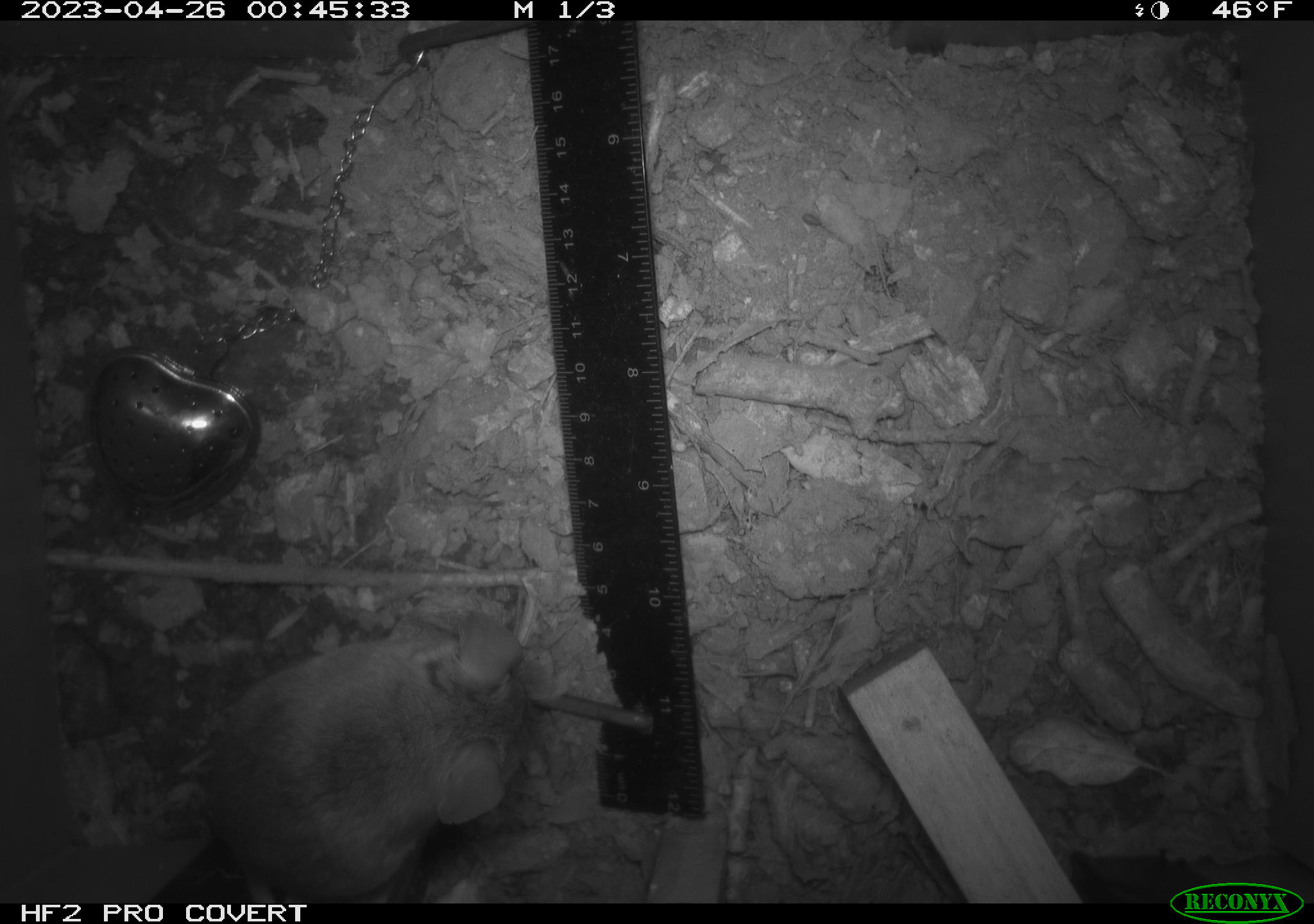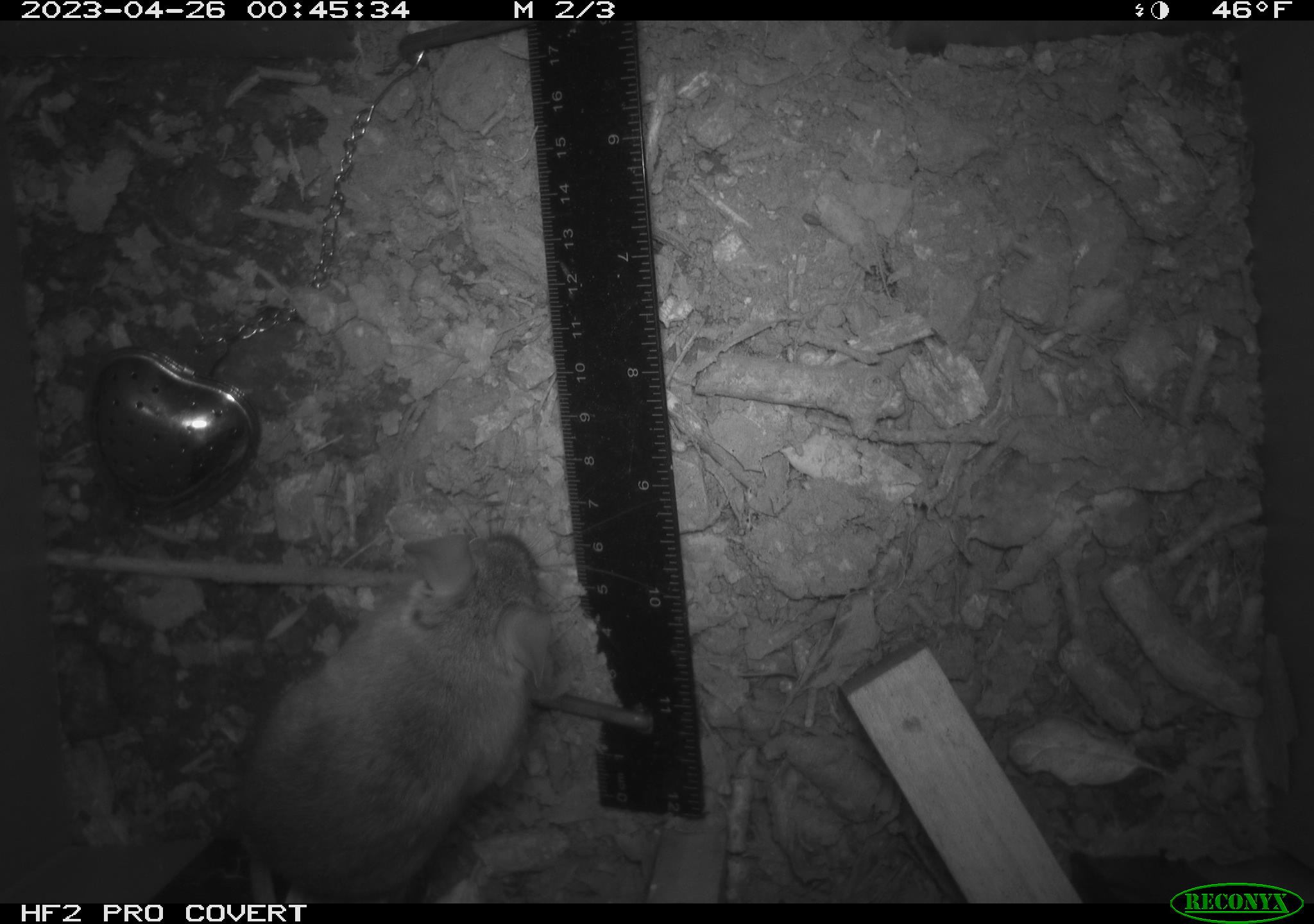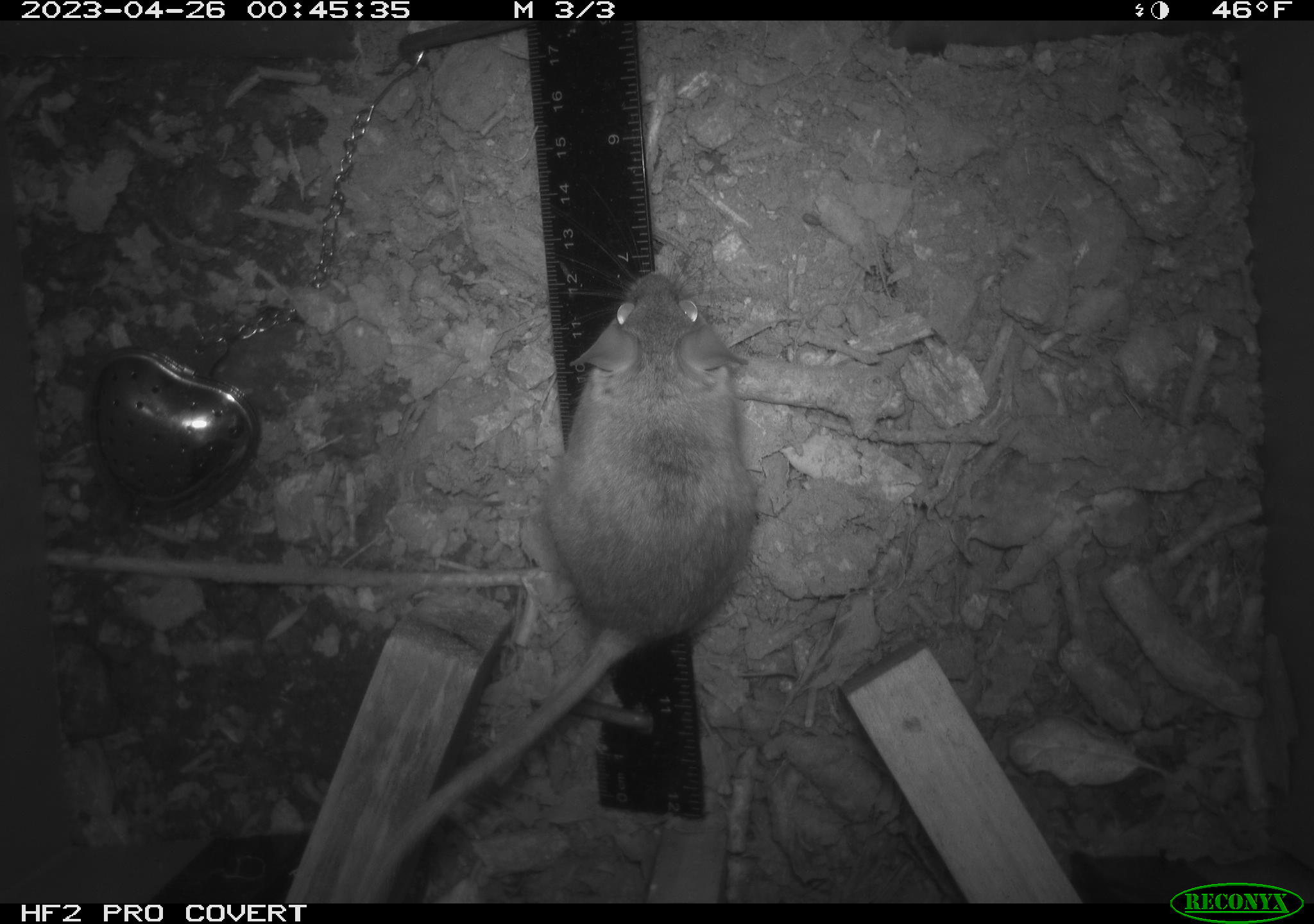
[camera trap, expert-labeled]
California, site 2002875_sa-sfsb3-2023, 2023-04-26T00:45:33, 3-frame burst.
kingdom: Animalia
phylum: Chordata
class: Mammalia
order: Rodentia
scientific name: Rodentia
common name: mouse species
Mouse species (Rodentia).